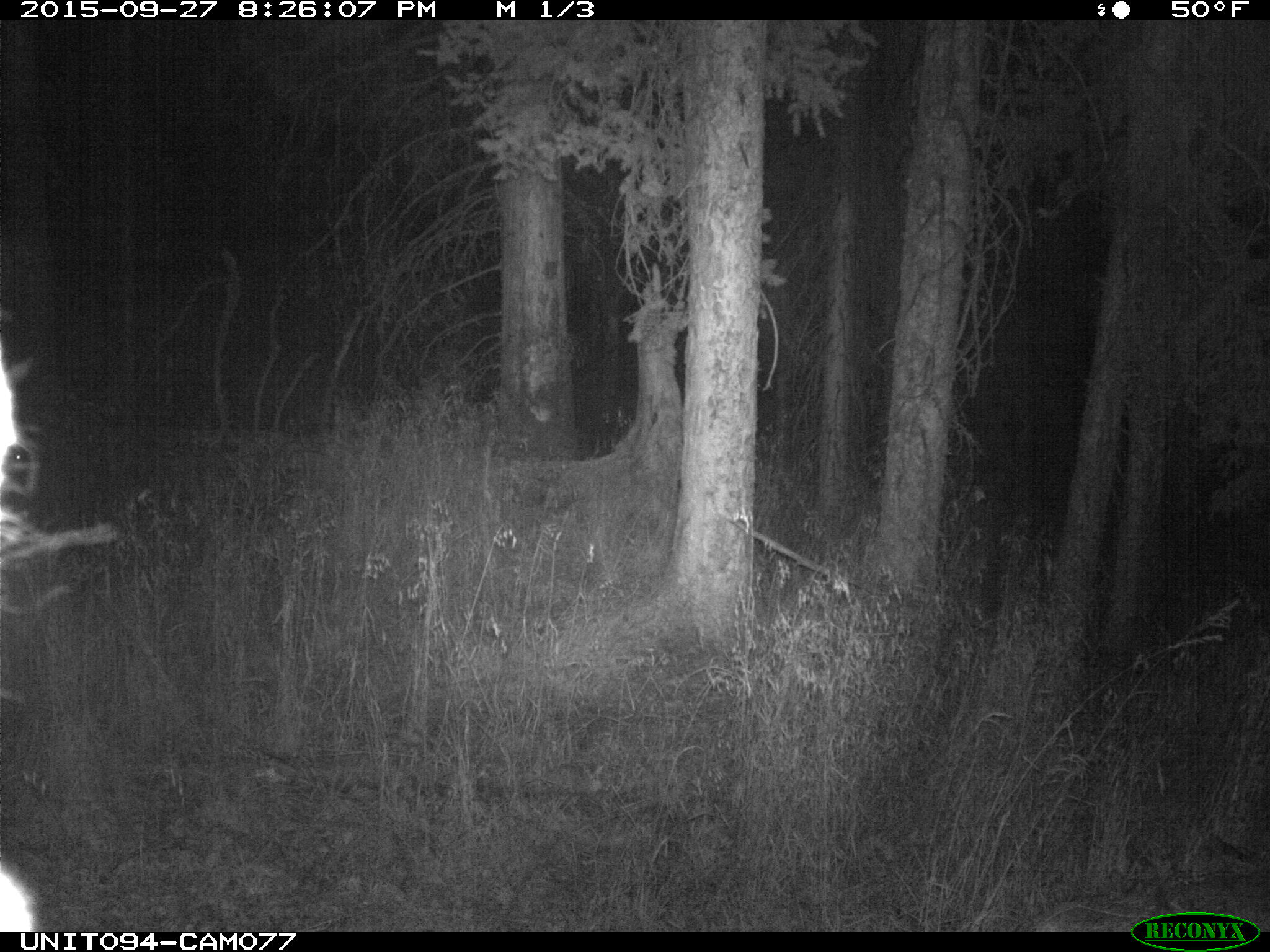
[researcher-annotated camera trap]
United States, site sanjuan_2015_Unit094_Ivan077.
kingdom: Animalia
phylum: Chordata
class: Mammalia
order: Artiodactyla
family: Cervidae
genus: Cervus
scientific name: Cervus elaphus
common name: red deer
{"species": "Cervus elaphus (red deer)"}